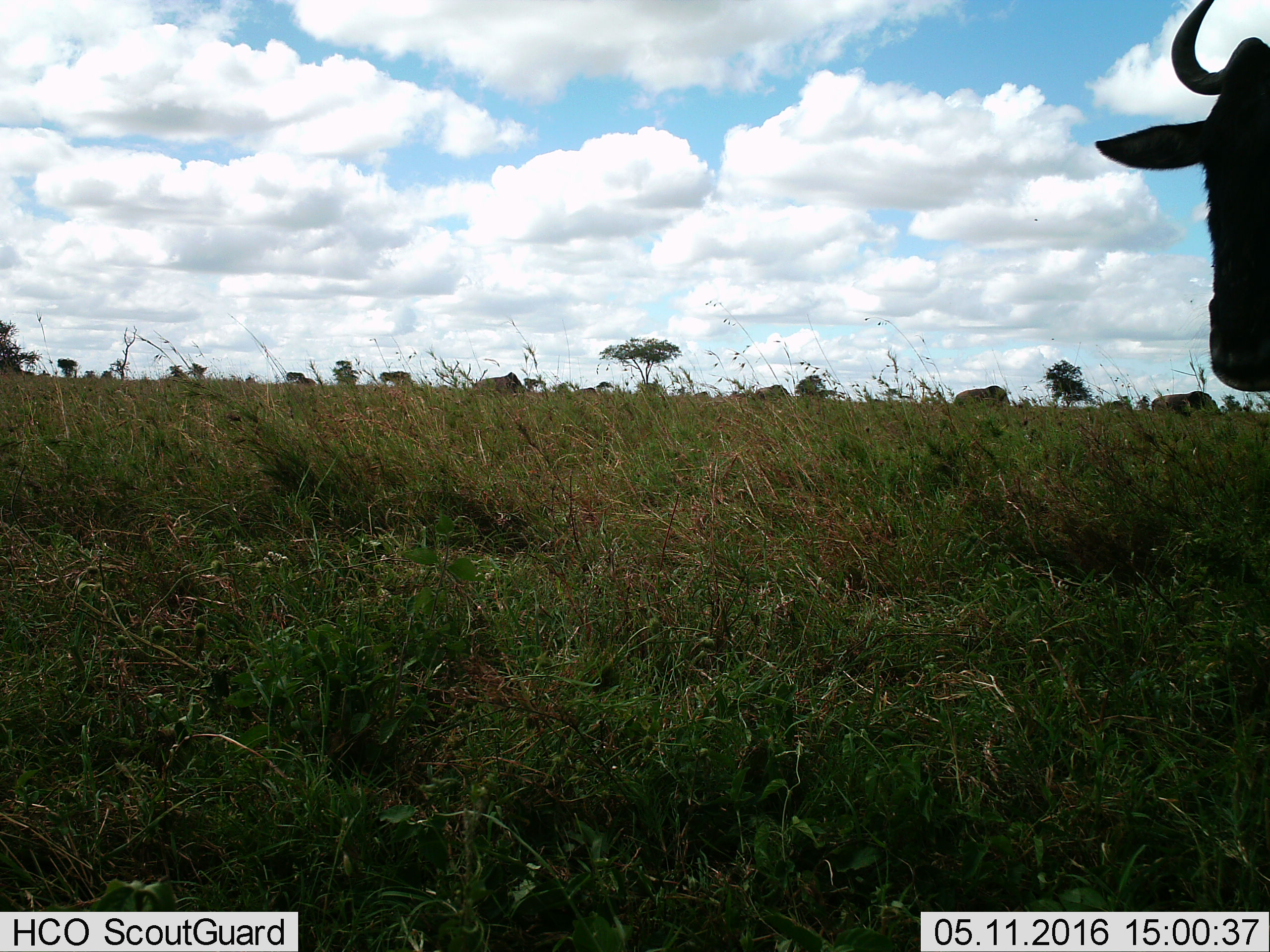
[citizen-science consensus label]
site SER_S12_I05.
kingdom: Animalia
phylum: Chordata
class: Mammalia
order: Artiodactyla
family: Bovidae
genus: Connochaetes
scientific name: Connochaetes taurinus taurinus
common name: blue wildebeest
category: wildebeestblue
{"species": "wildebeestblue (blue wildebeest) (Connochaetes taurinus taurinus)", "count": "6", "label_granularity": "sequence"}